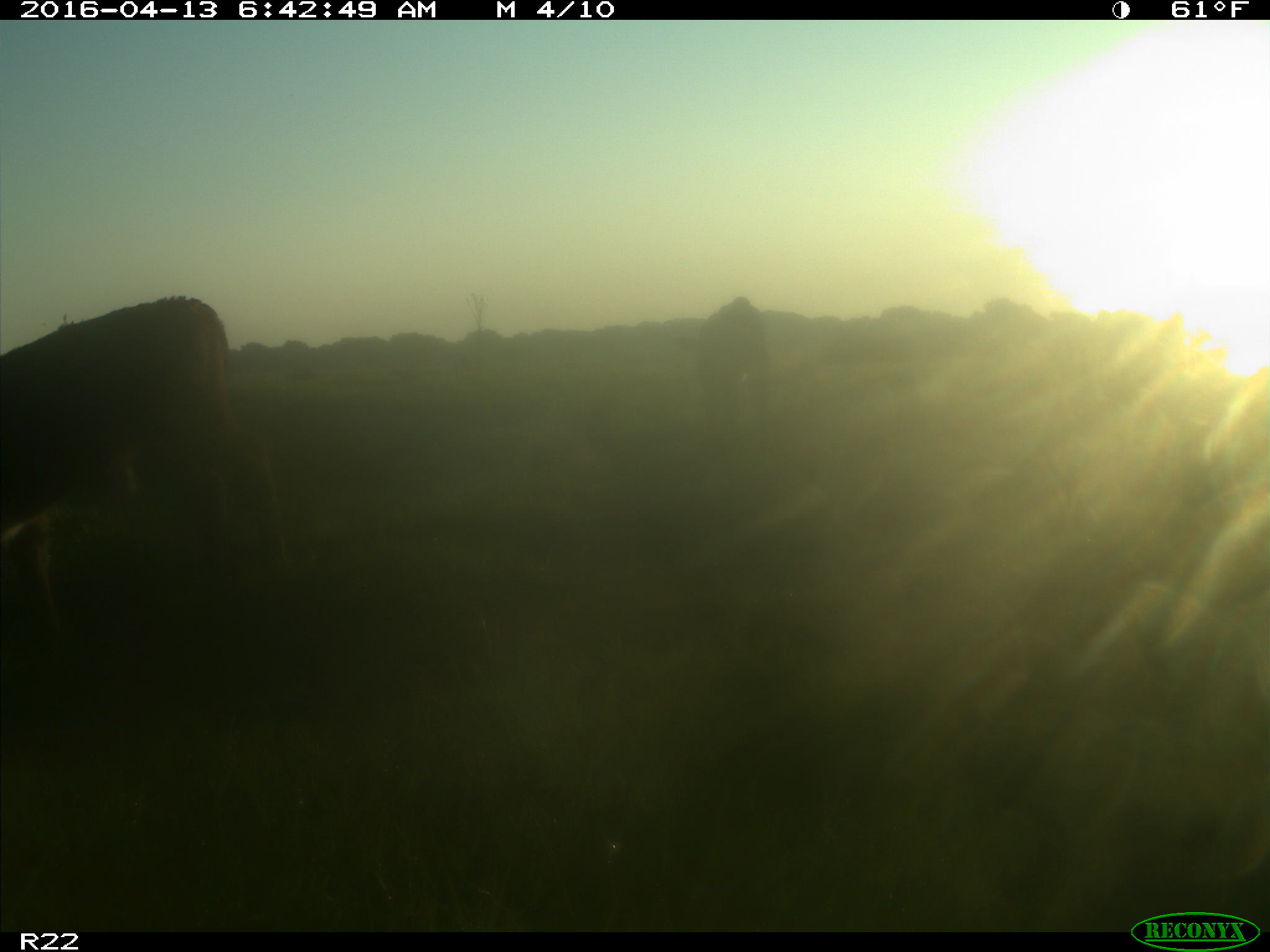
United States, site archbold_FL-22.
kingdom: Animalia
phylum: Chordata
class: Mammalia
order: Artiodactyla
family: Bovidae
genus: Bos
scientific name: Bos taurus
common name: domestic cow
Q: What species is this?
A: Bos taurus (domestic cow).